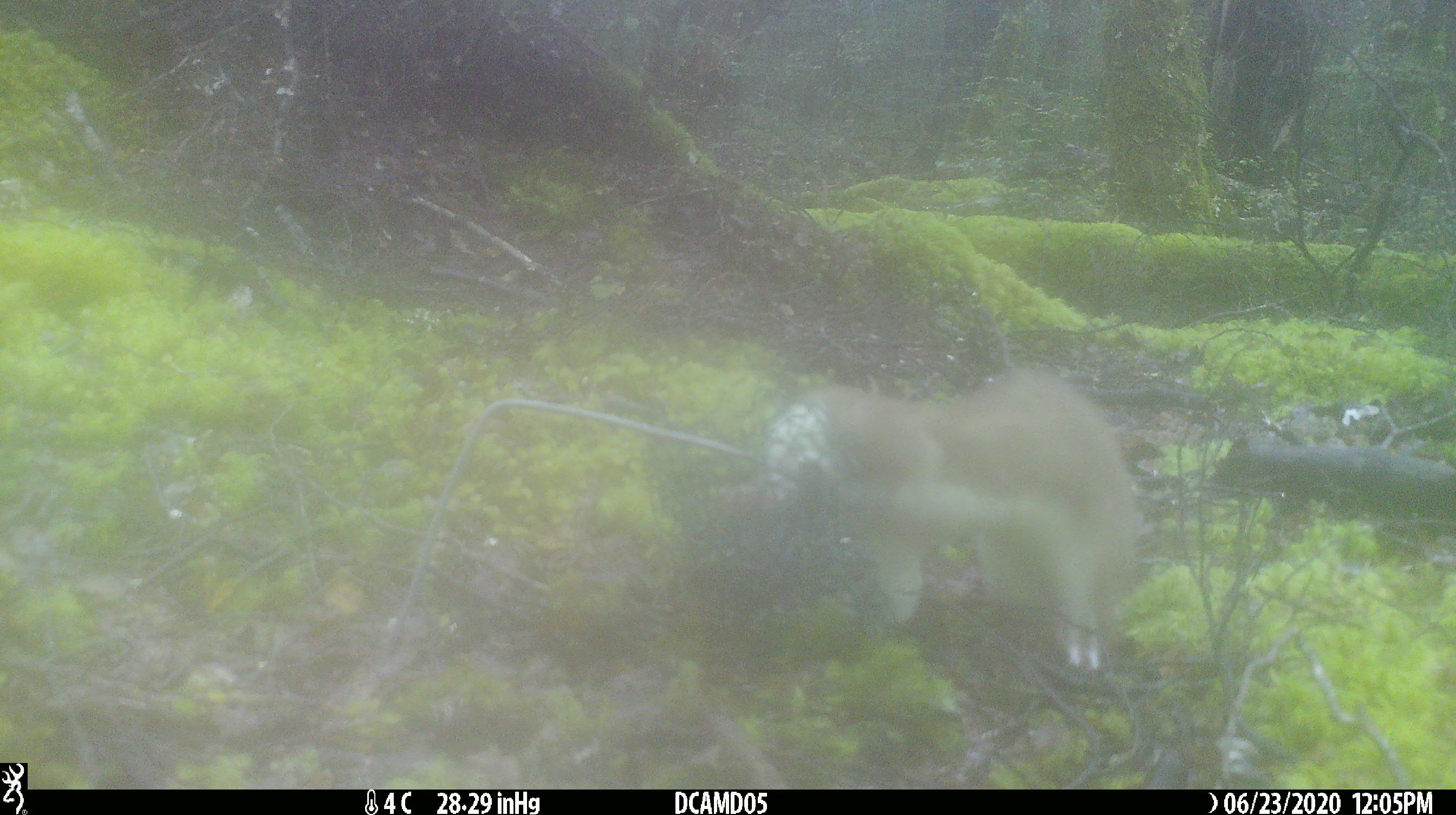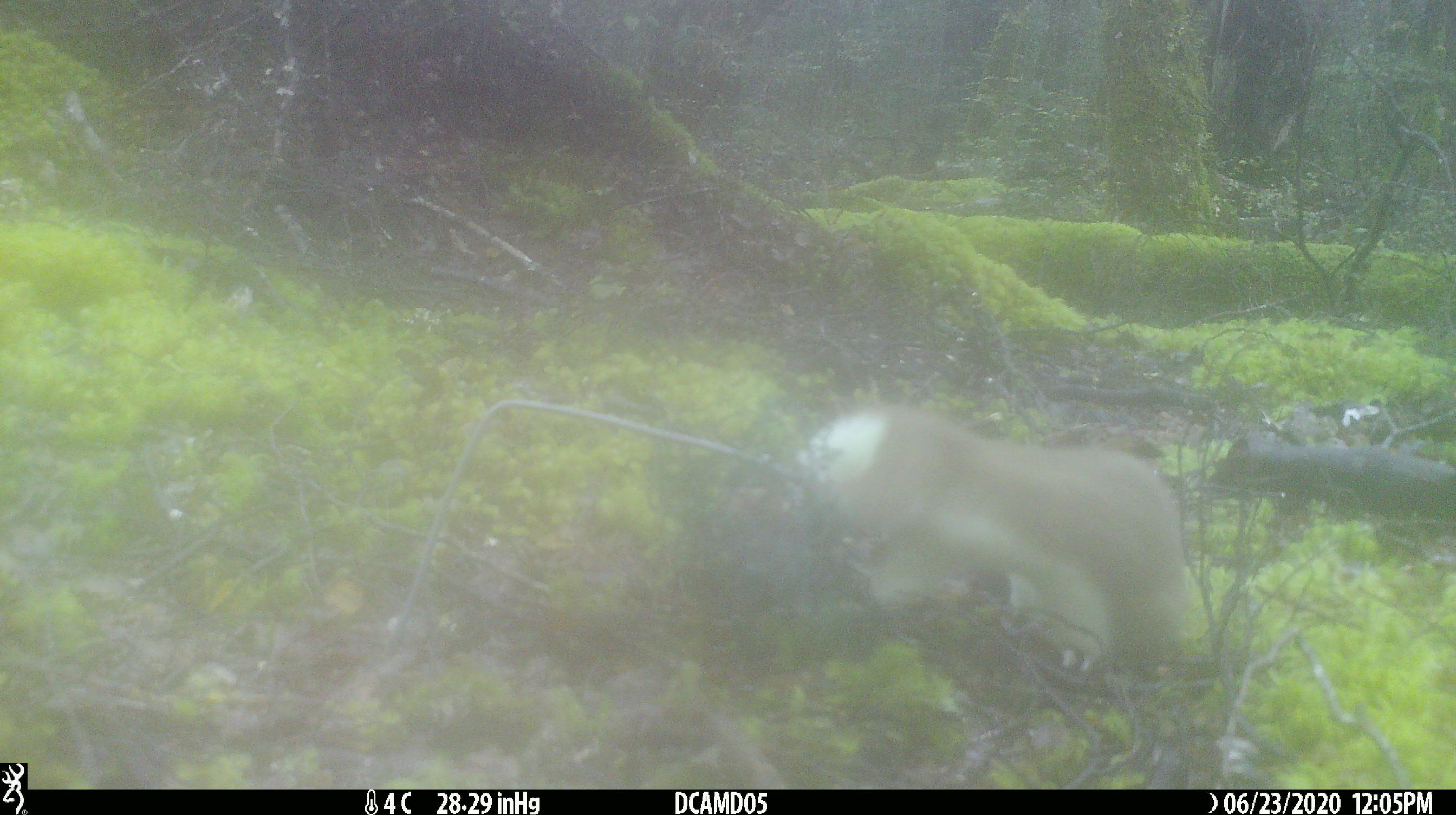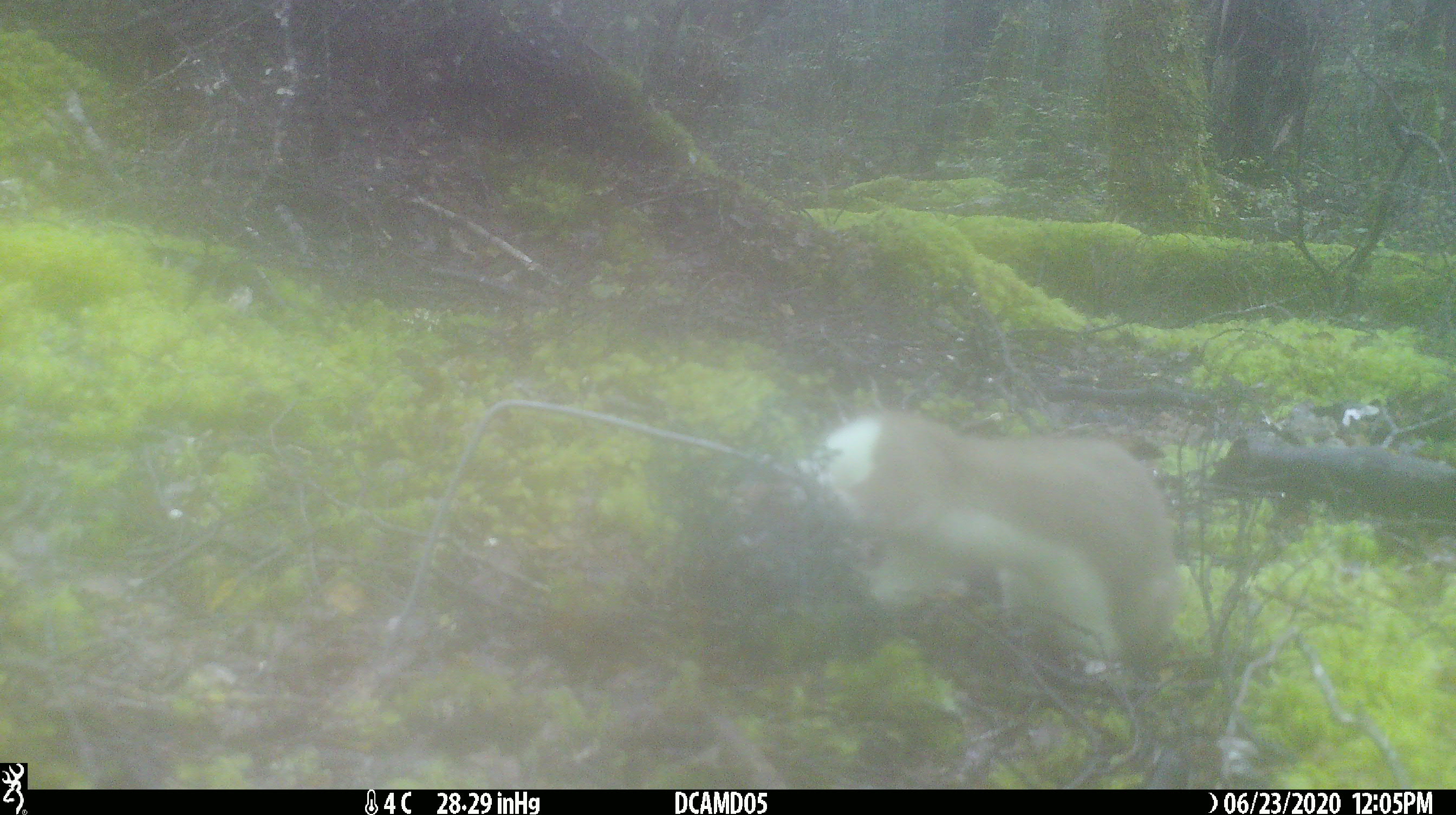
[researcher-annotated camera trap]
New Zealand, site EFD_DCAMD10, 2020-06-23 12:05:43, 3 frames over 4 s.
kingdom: Animalia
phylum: Chordata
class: Mammalia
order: Carnivora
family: Mustelidae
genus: Mustela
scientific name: Mustela erminea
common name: stoat